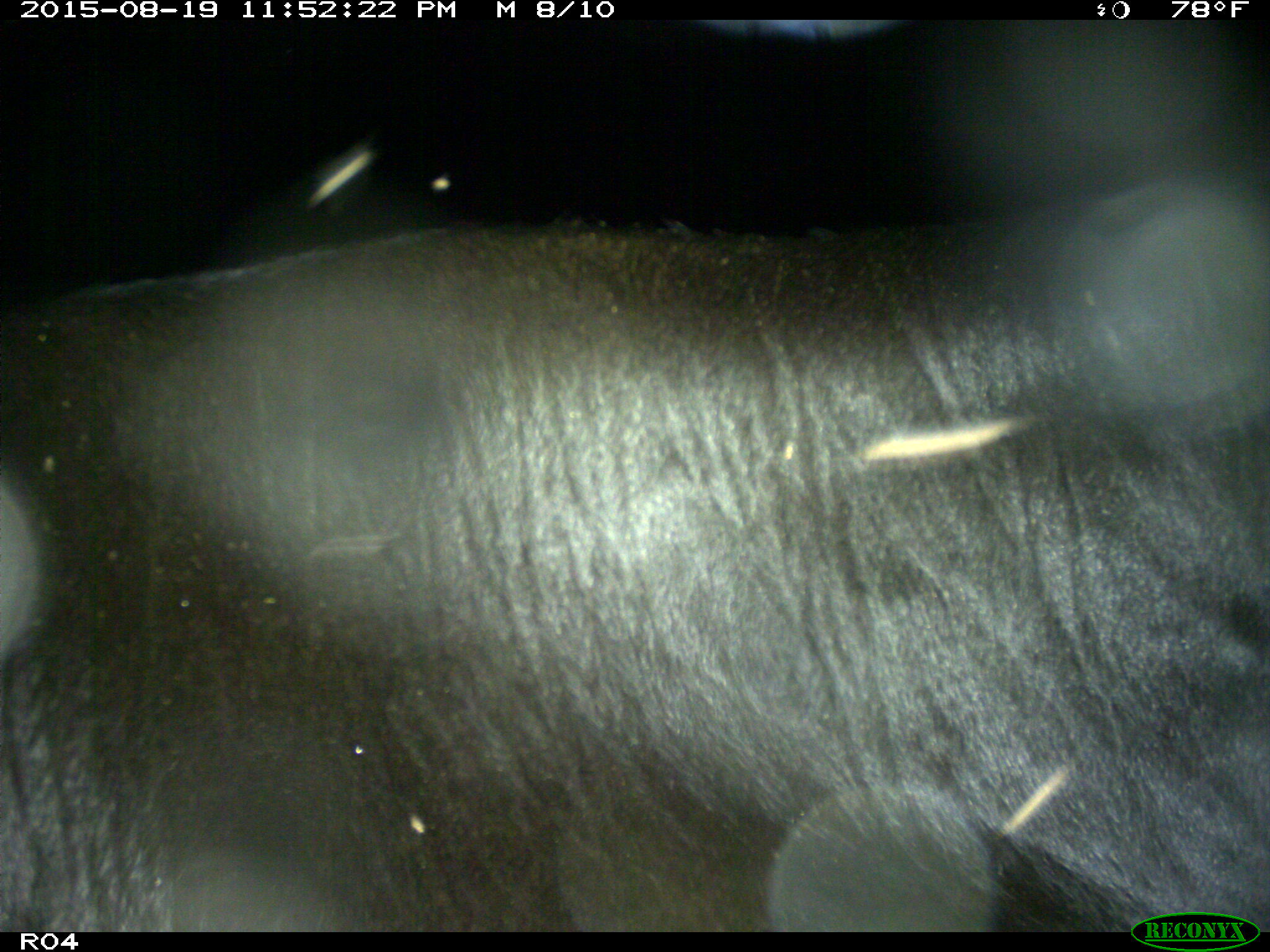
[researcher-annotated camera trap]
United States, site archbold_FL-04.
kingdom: Animalia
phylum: Chordata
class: Mammalia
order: Artiodactyla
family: Bovidae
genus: Bos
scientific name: Bos taurus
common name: domestic cow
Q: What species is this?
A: Bos taurus (domestic cow).